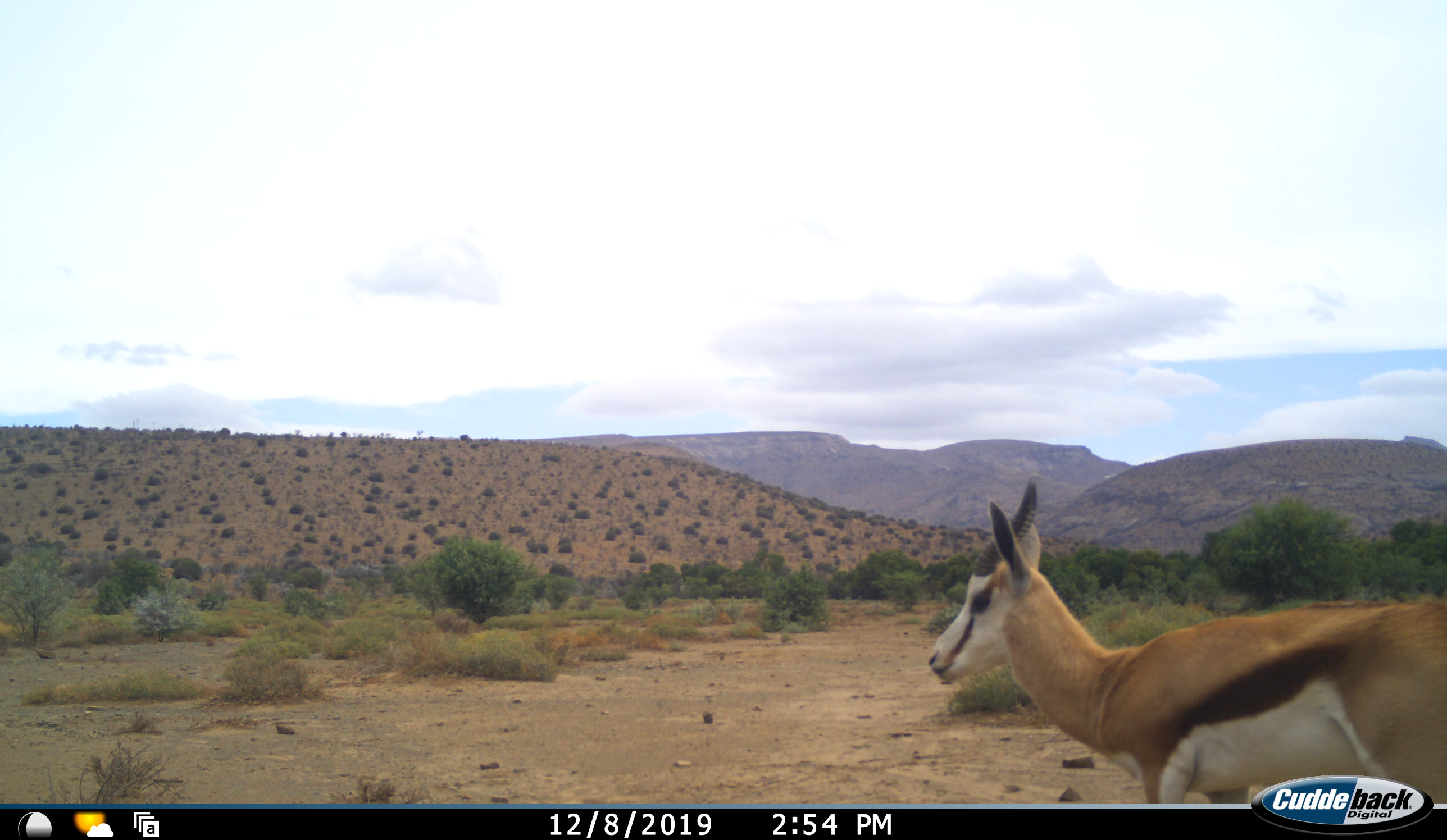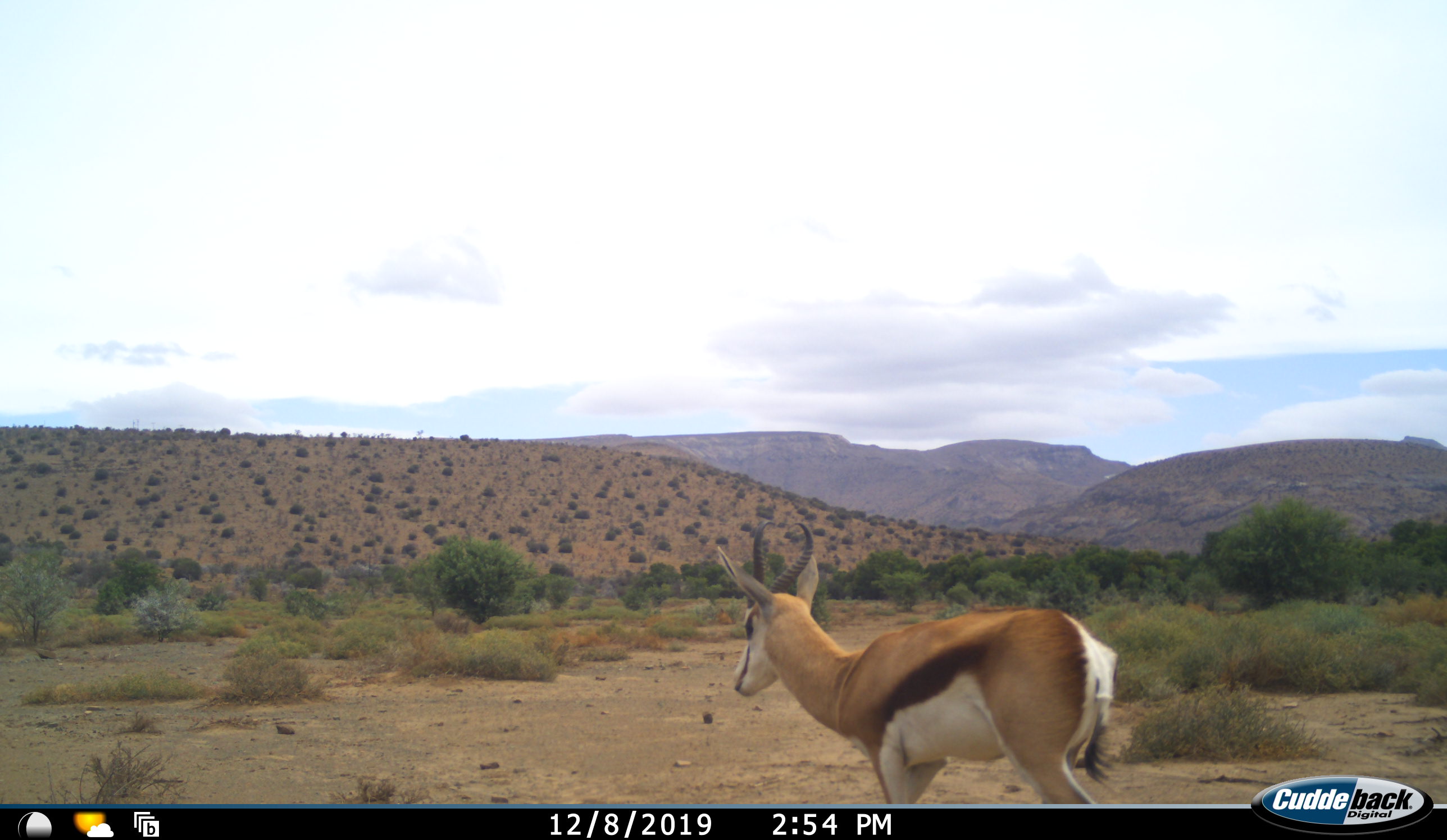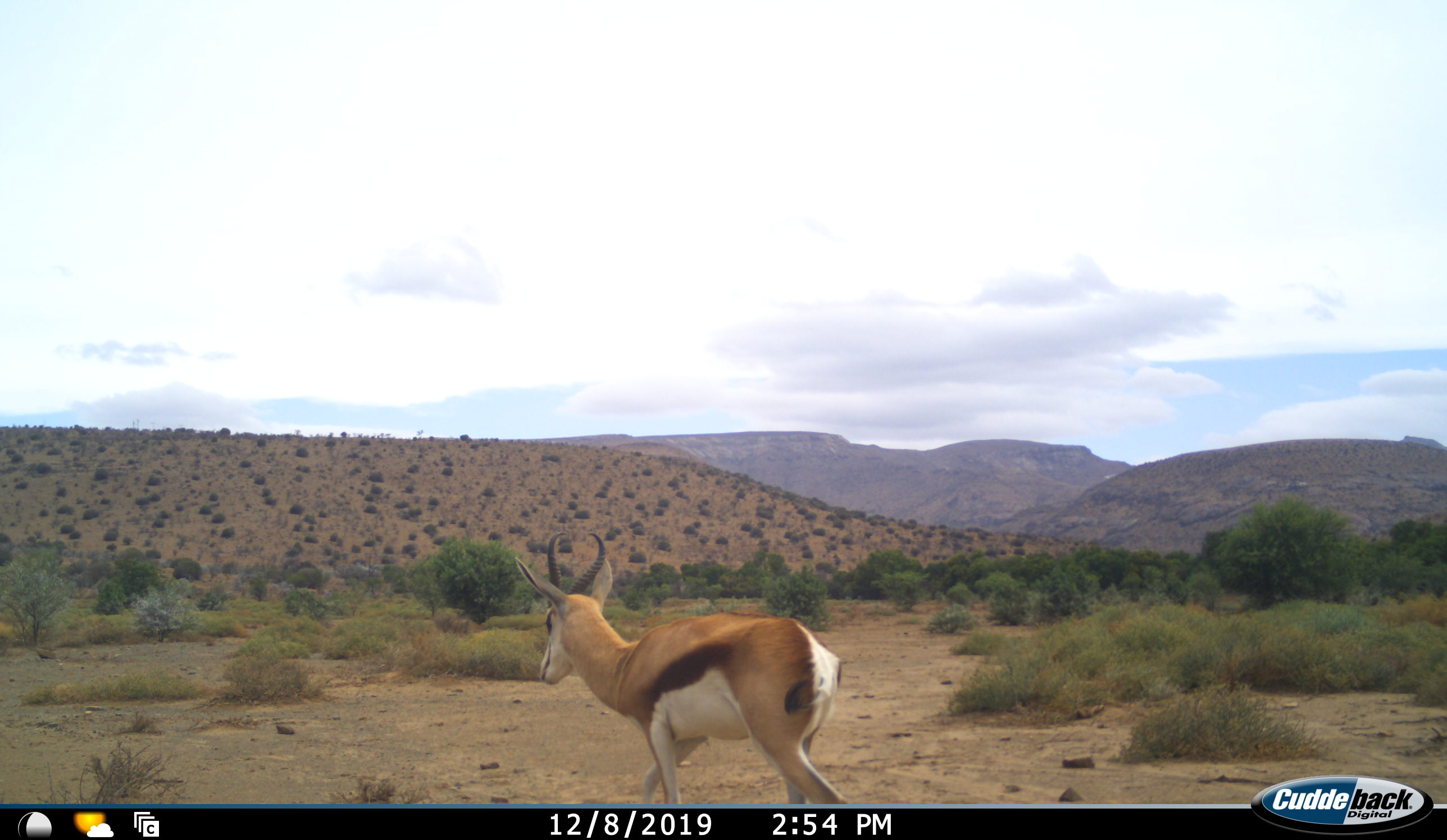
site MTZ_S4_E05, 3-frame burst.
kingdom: Animalia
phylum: Chordata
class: Mammalia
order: Artiodactyla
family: Bovidae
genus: Antidorcas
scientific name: Antidorcas marsupialis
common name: springbok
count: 1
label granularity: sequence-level